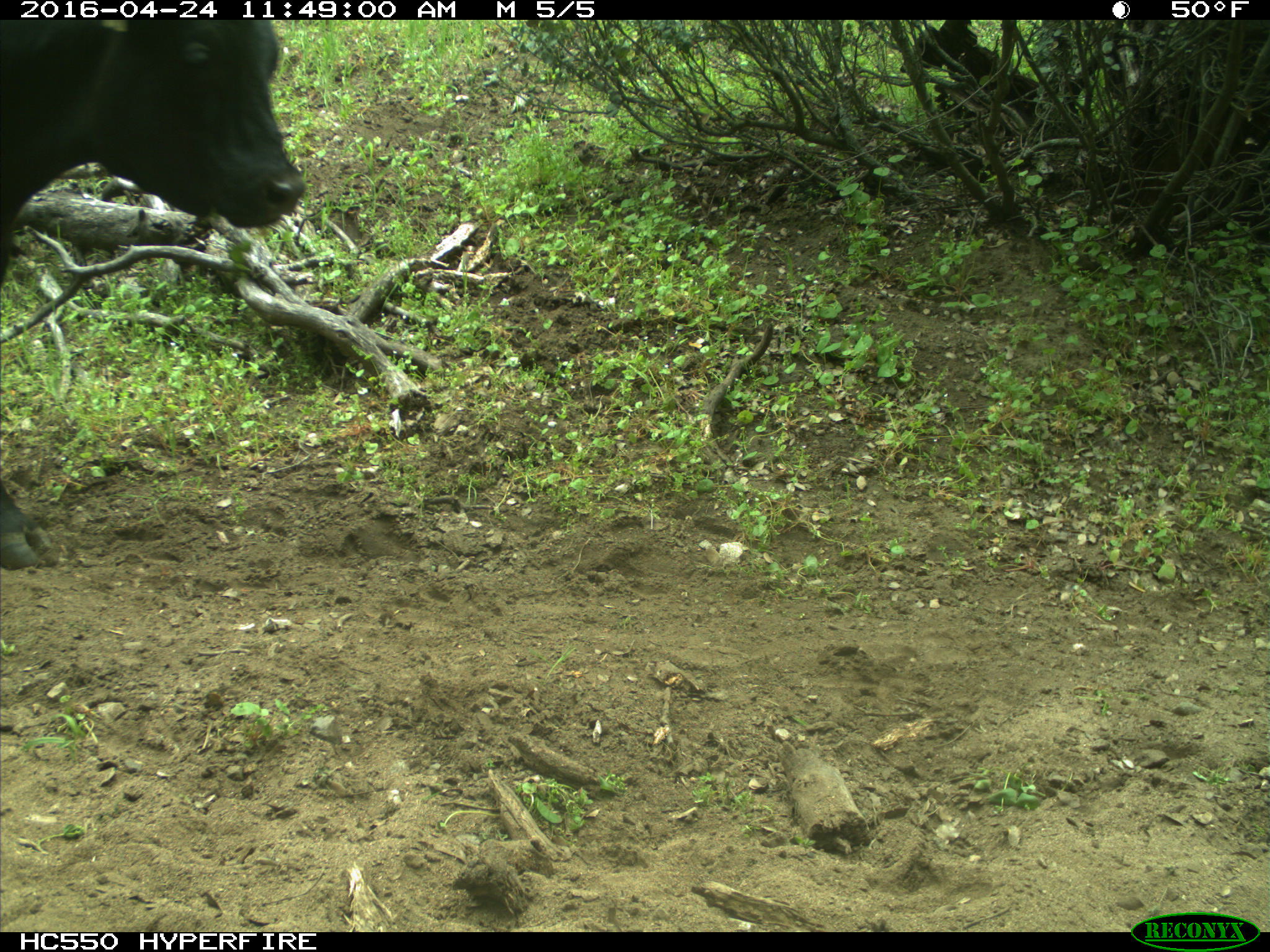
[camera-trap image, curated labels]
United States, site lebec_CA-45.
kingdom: Animalia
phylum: Chordata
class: Mammalia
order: Artiodactyla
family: Bovidae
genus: Bos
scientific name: Bos taurus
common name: domestic cow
Bos taurus (domestic cow).